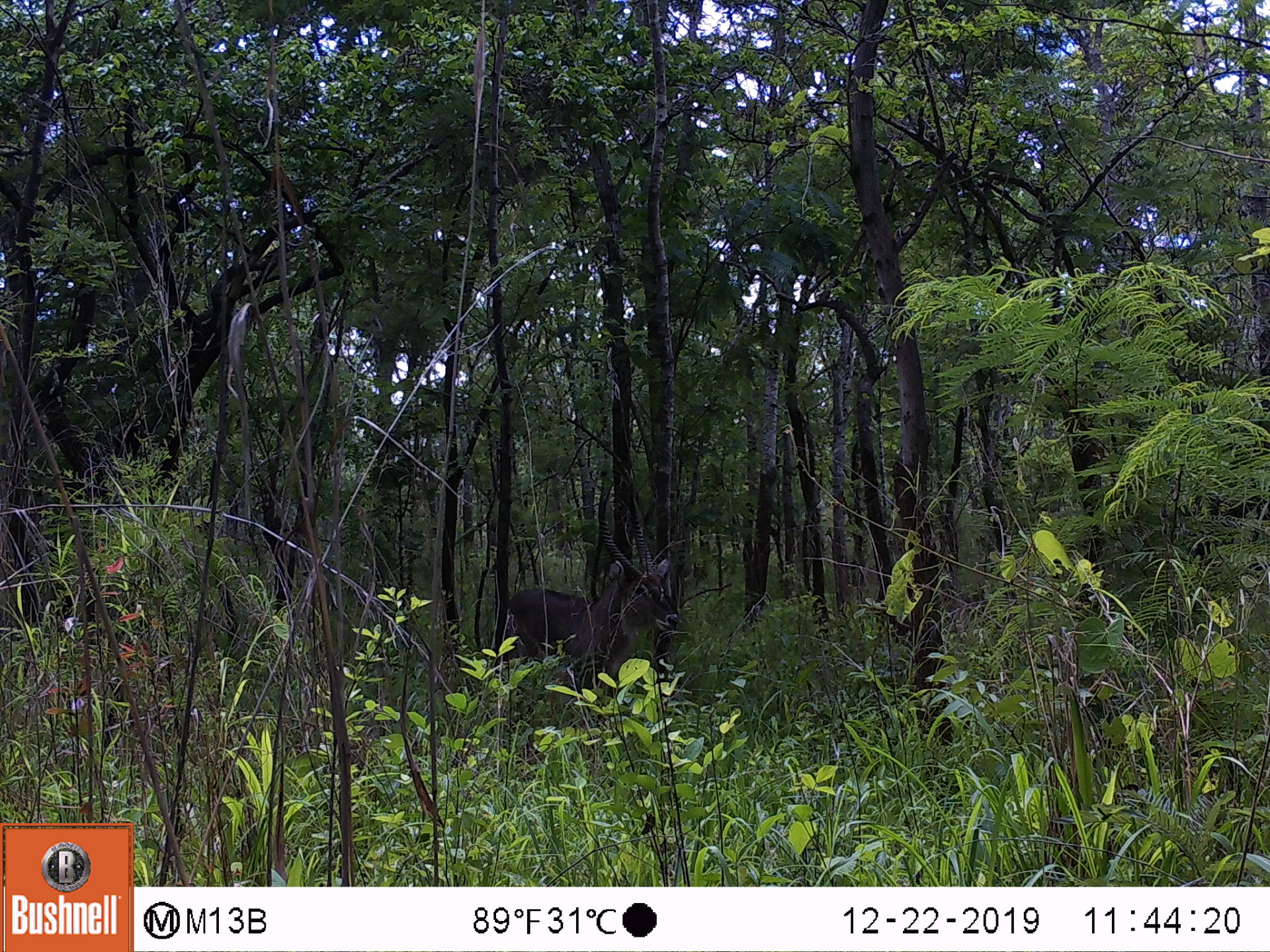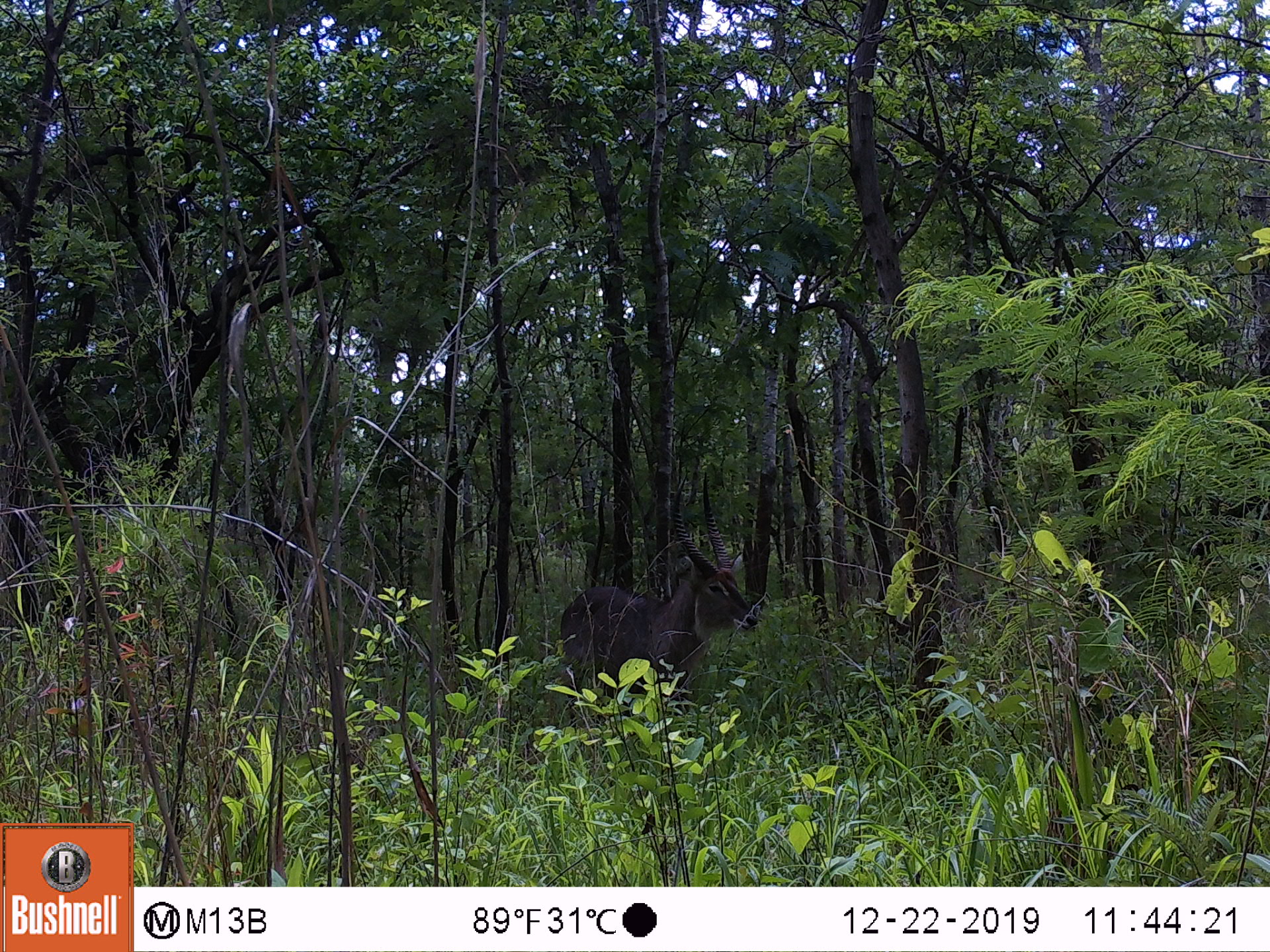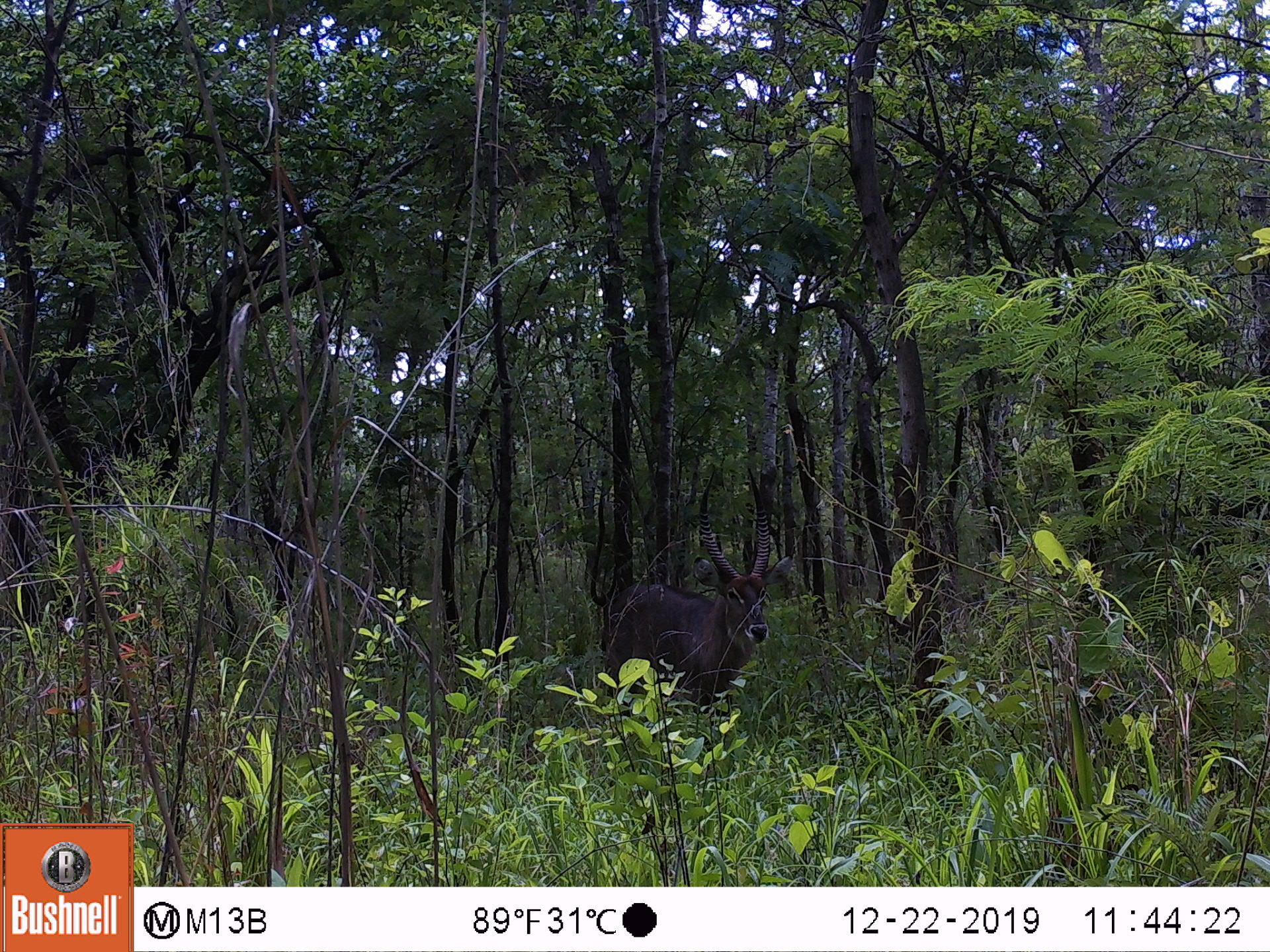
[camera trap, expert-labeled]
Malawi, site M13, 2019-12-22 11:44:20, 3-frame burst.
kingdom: Animalia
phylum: Chordata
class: Mammalia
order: Artiodactyla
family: Bovidae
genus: Kobus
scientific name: Kobus ellipsiprymnus ellipsiprymnus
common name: common waterbuck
Common waterbuck (Kobus ellipsiprymnus ellipsiprymnus), count 1.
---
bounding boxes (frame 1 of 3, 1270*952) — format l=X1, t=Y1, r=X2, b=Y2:
common waterbuck: l=502, t=491, r=685, b=681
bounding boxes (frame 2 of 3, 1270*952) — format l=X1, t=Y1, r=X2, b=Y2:
common waterbuck: l=556, t=476, r=752, b=725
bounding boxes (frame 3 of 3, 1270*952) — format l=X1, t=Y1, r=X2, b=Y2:
common waterbuck: l=609, t=469, r=787, b=717